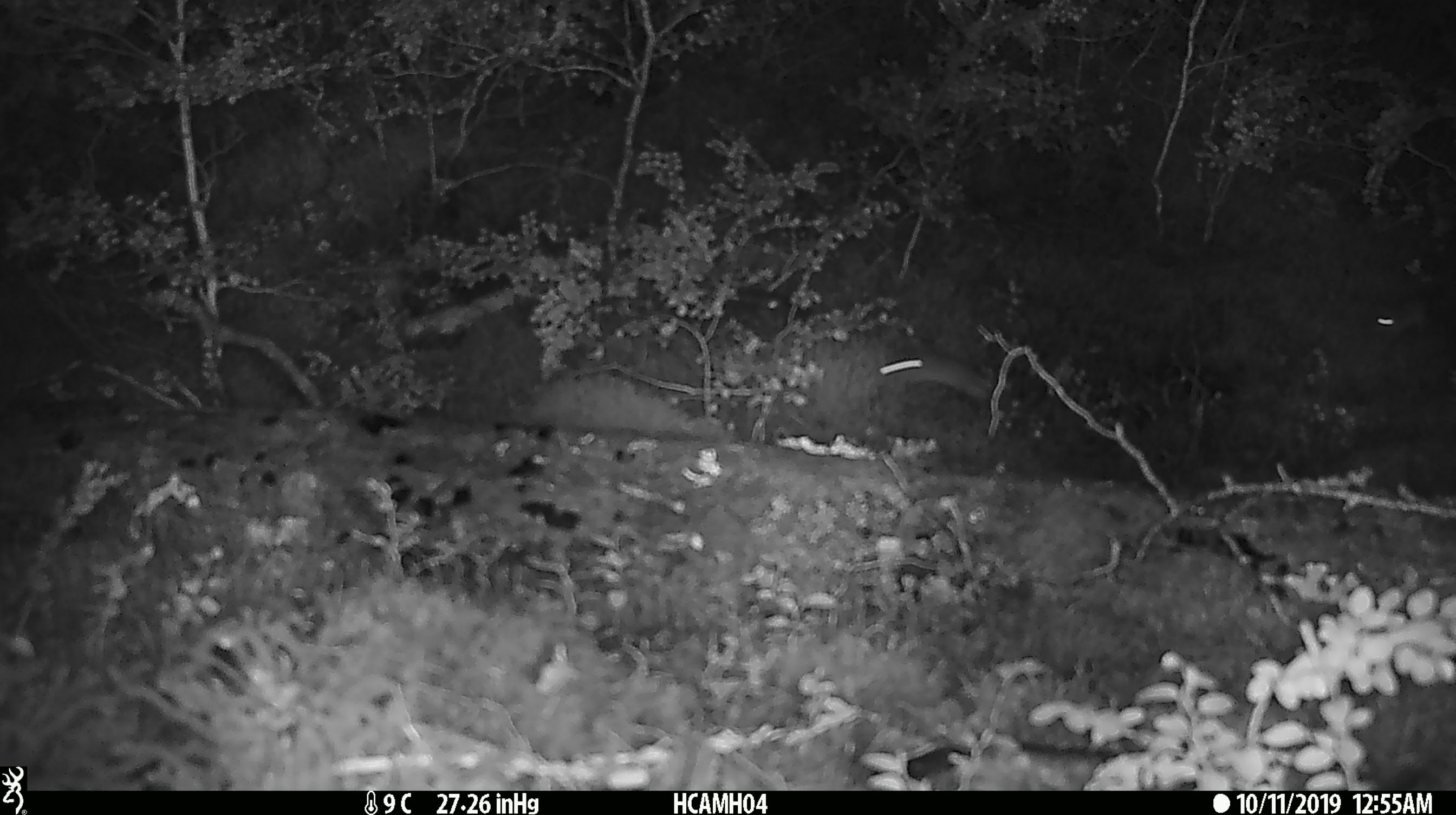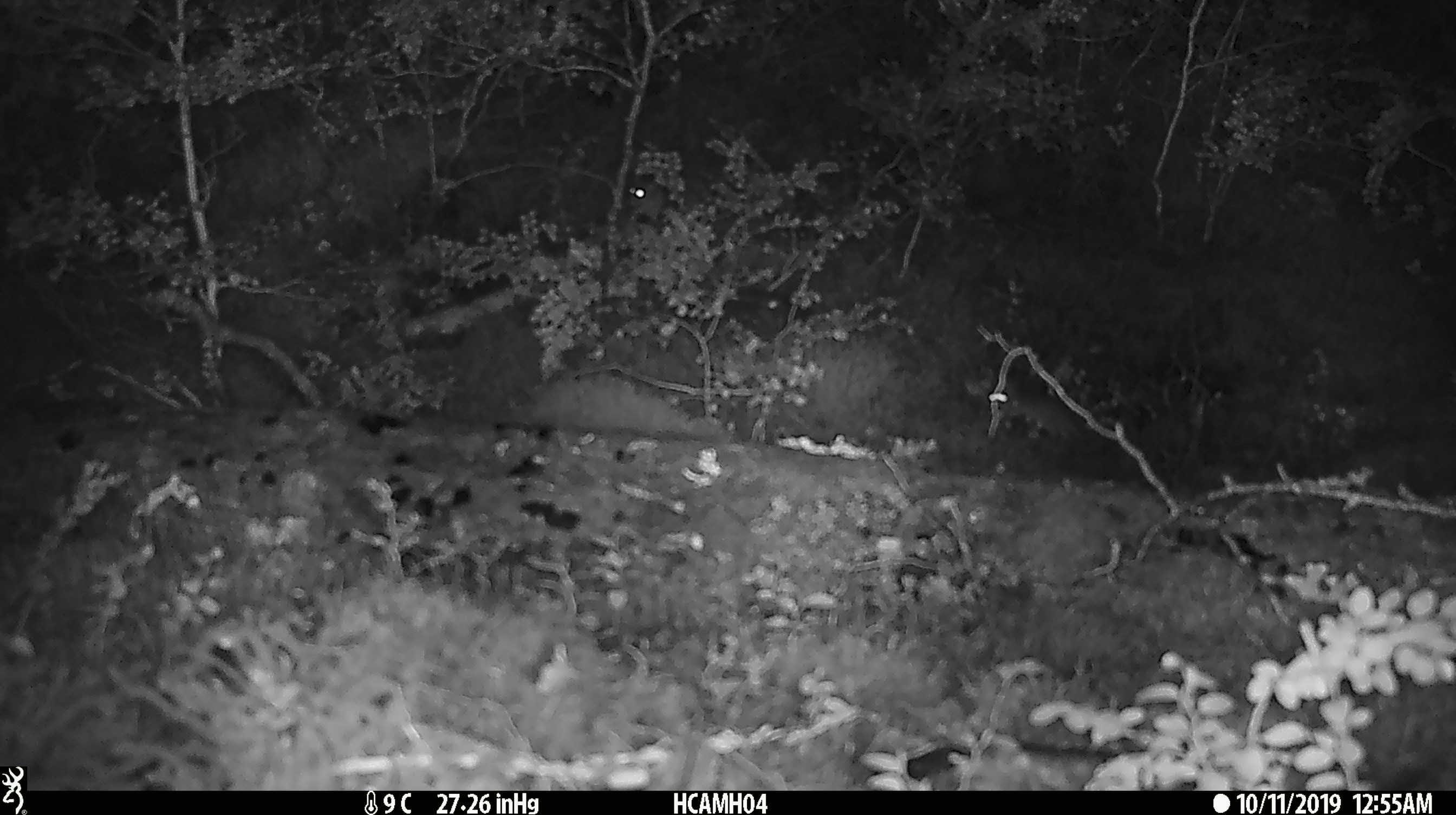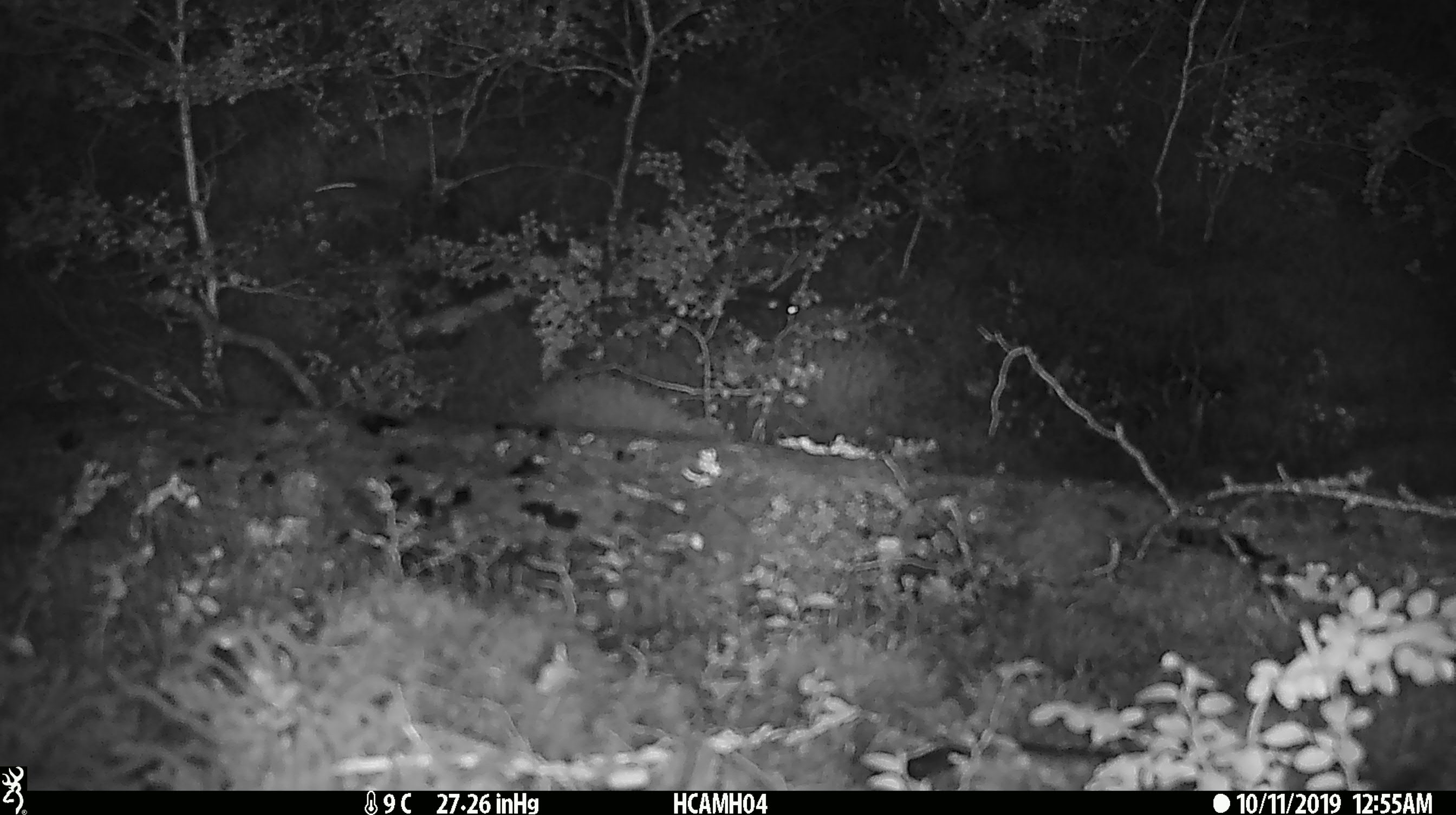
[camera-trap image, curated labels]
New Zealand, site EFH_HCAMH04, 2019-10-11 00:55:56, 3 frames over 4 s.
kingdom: Animalia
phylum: Chordata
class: Mammalia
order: Rodentia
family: Muridae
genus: Mus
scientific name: Mus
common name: mouse